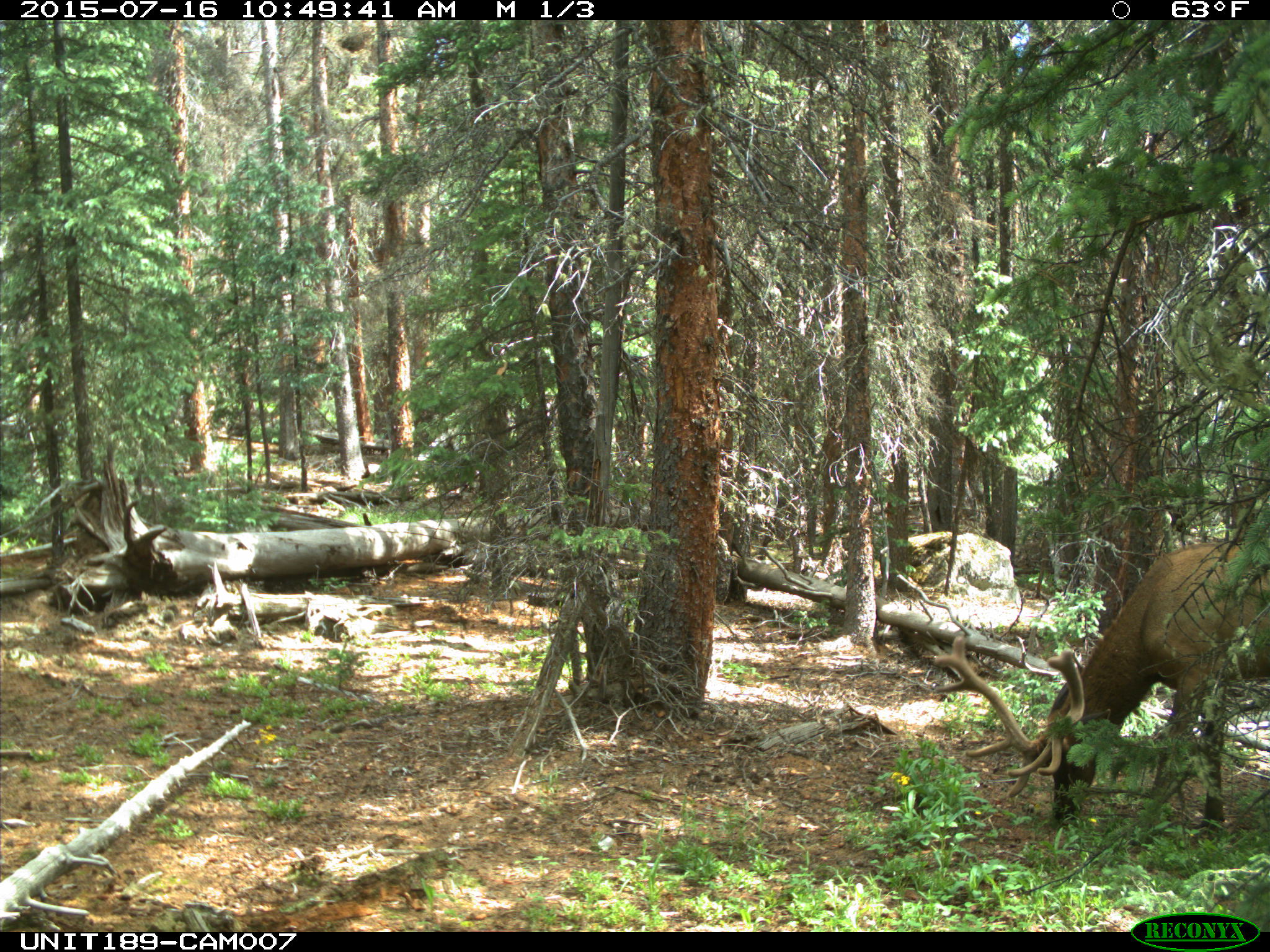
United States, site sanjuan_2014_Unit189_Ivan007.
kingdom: Animalia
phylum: Chordata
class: Mammalia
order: Artiodactyla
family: Cervidae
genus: Cervus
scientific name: Cervus elaphus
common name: red deer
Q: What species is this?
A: Cervus elaphus (red deer).